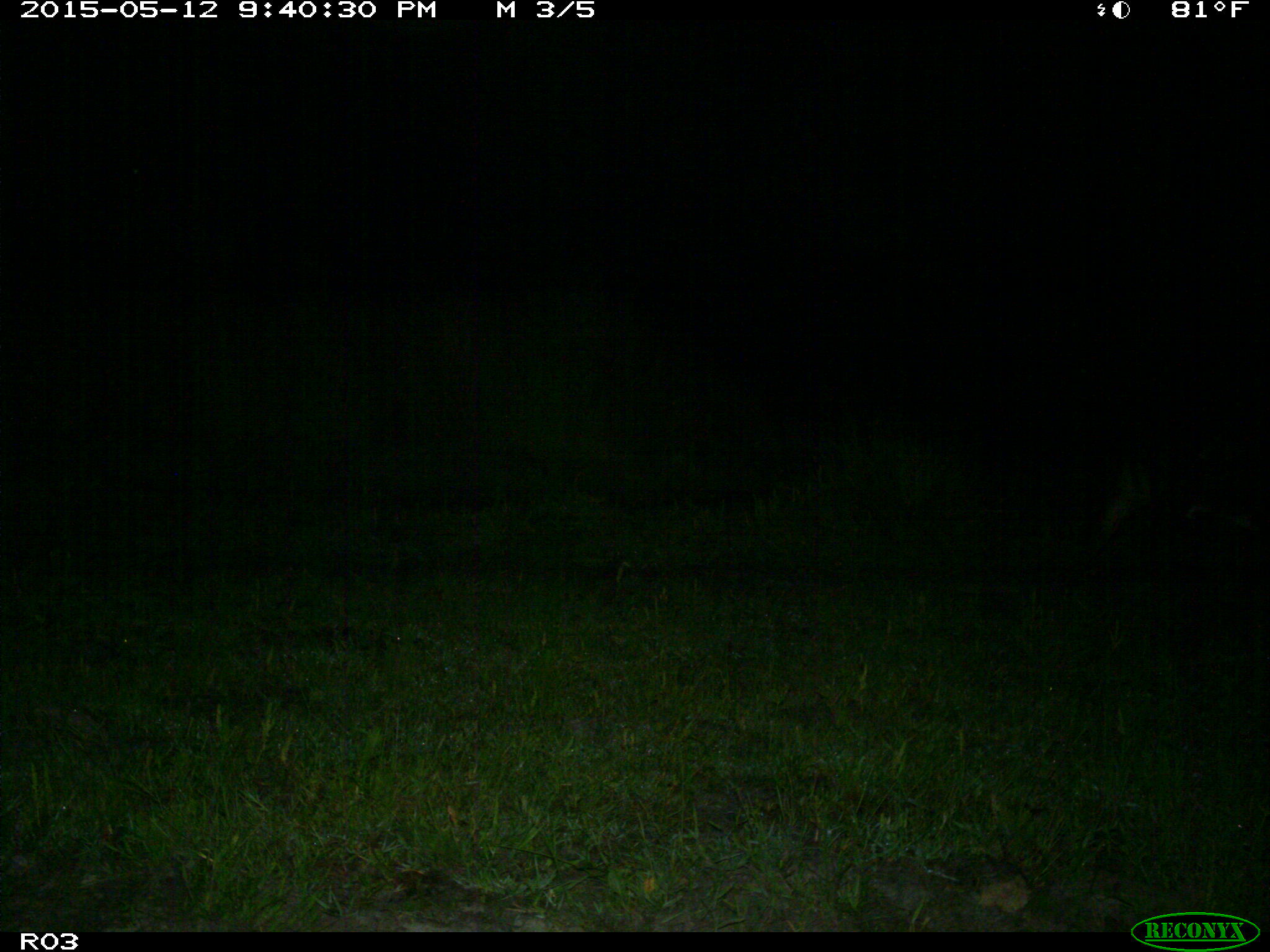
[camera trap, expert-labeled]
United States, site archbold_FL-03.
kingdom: Animalia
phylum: Chordata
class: Mammalia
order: Artiodactyla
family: Bovidae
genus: Bos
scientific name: Bos taurus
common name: domestic cow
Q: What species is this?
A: Bos taurus (domestic cow).